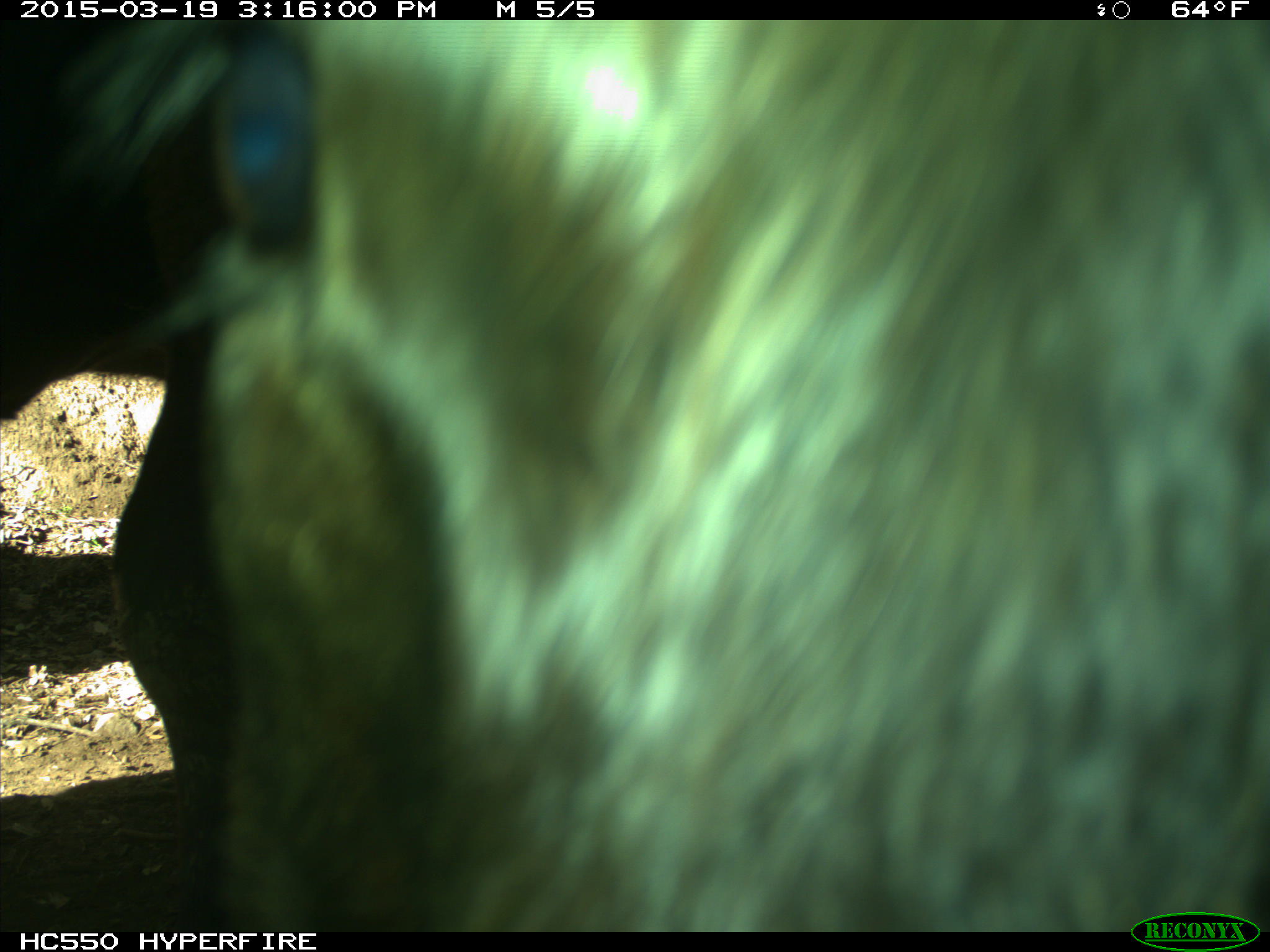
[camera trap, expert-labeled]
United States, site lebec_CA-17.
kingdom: Animalia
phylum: Chordata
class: Mammalia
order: Artiodactyla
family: Bovidae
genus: Bos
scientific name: Bos taurus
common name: domestic cow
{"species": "Bos taurus (domestic cow)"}